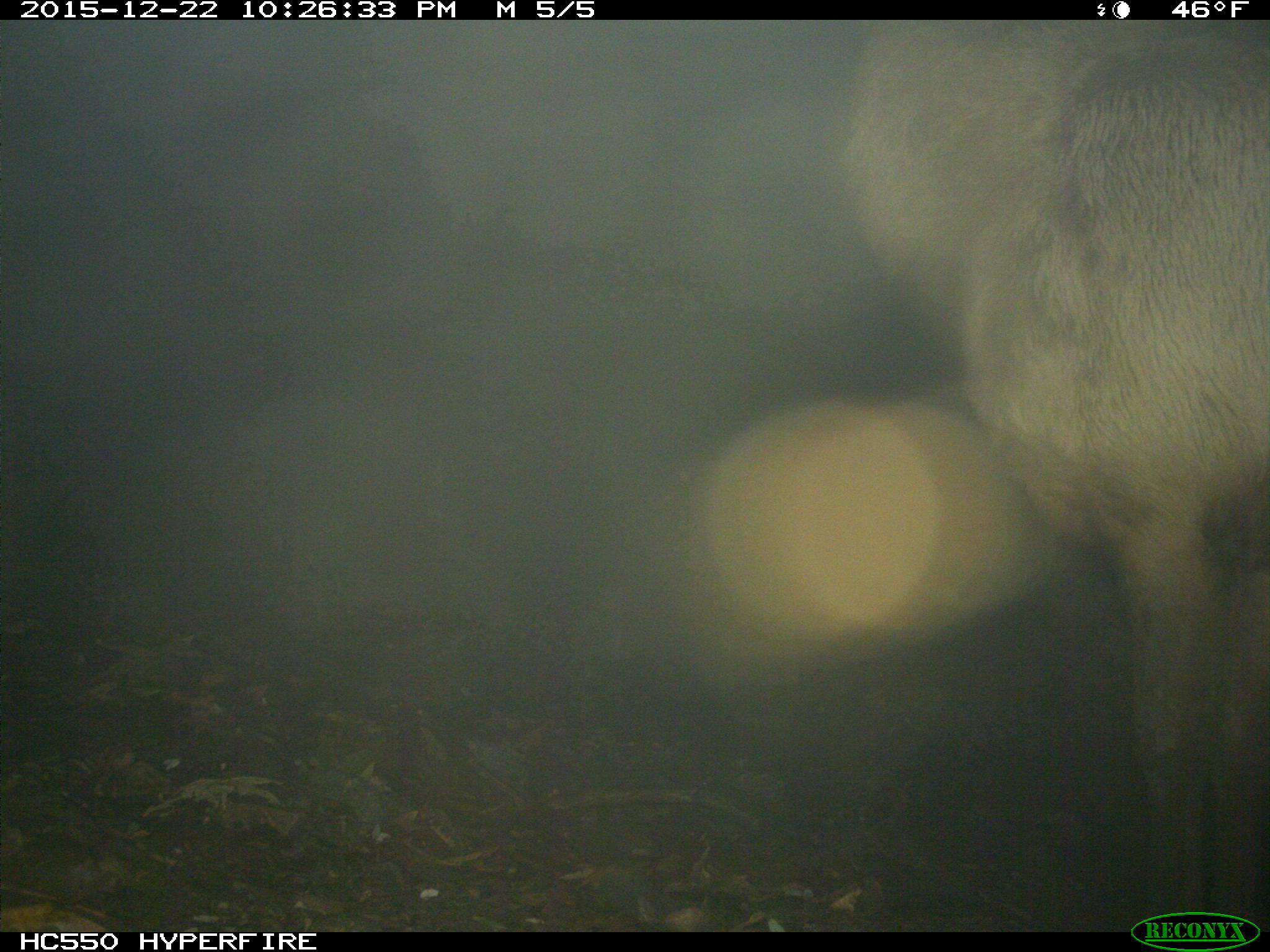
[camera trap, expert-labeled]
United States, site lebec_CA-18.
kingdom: Animalia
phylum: Chordata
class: Mammalia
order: Artiodactyla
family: Cervidae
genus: Cervus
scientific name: Cervus canadensis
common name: elk